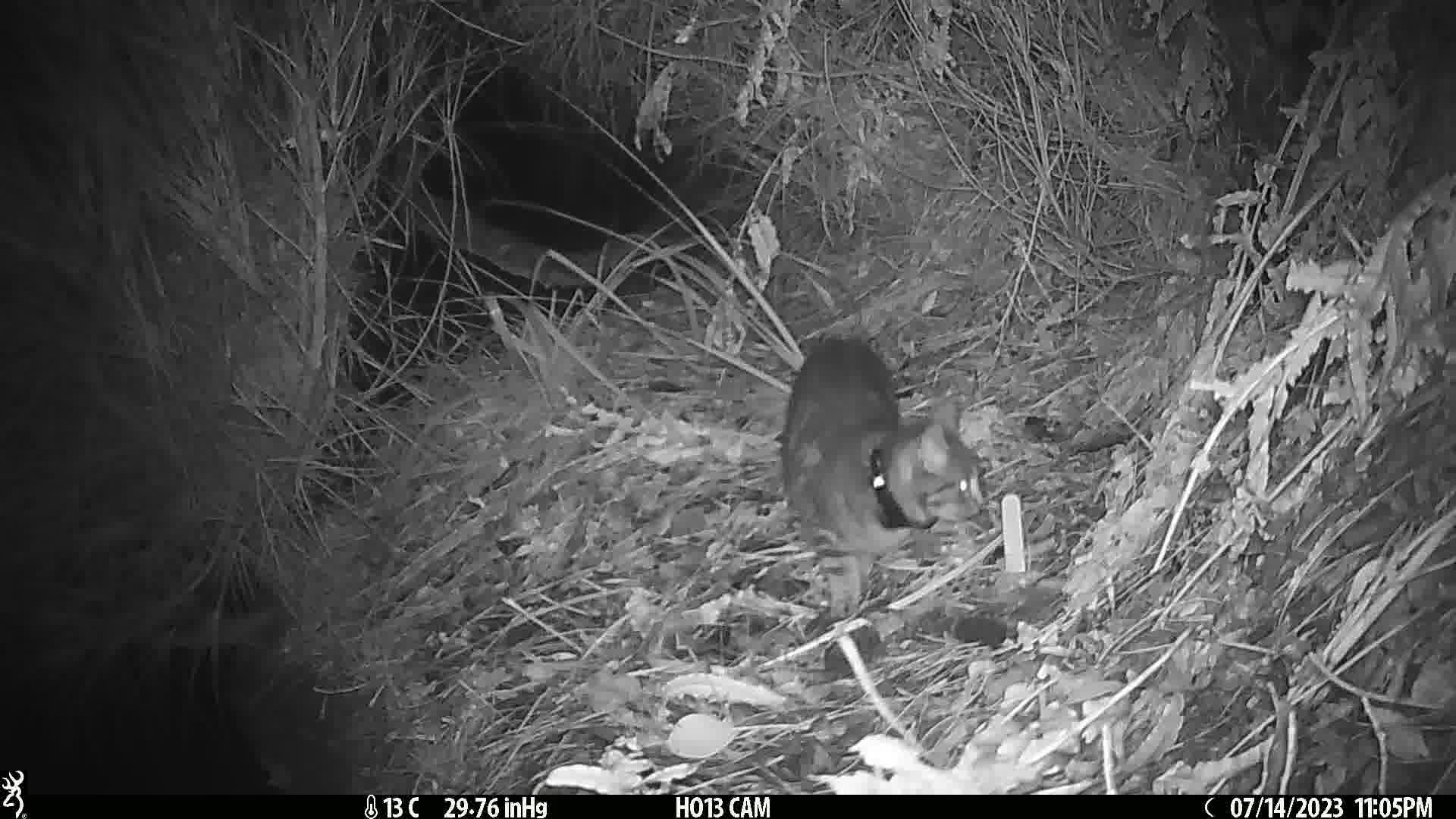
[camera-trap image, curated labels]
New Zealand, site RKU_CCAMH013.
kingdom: Animalia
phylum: Chordata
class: Mammalia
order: Carnivora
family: Felidae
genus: Felis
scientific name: Felis catus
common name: domestic cat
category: cat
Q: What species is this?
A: Cat (domestic cat) (Felis catus).